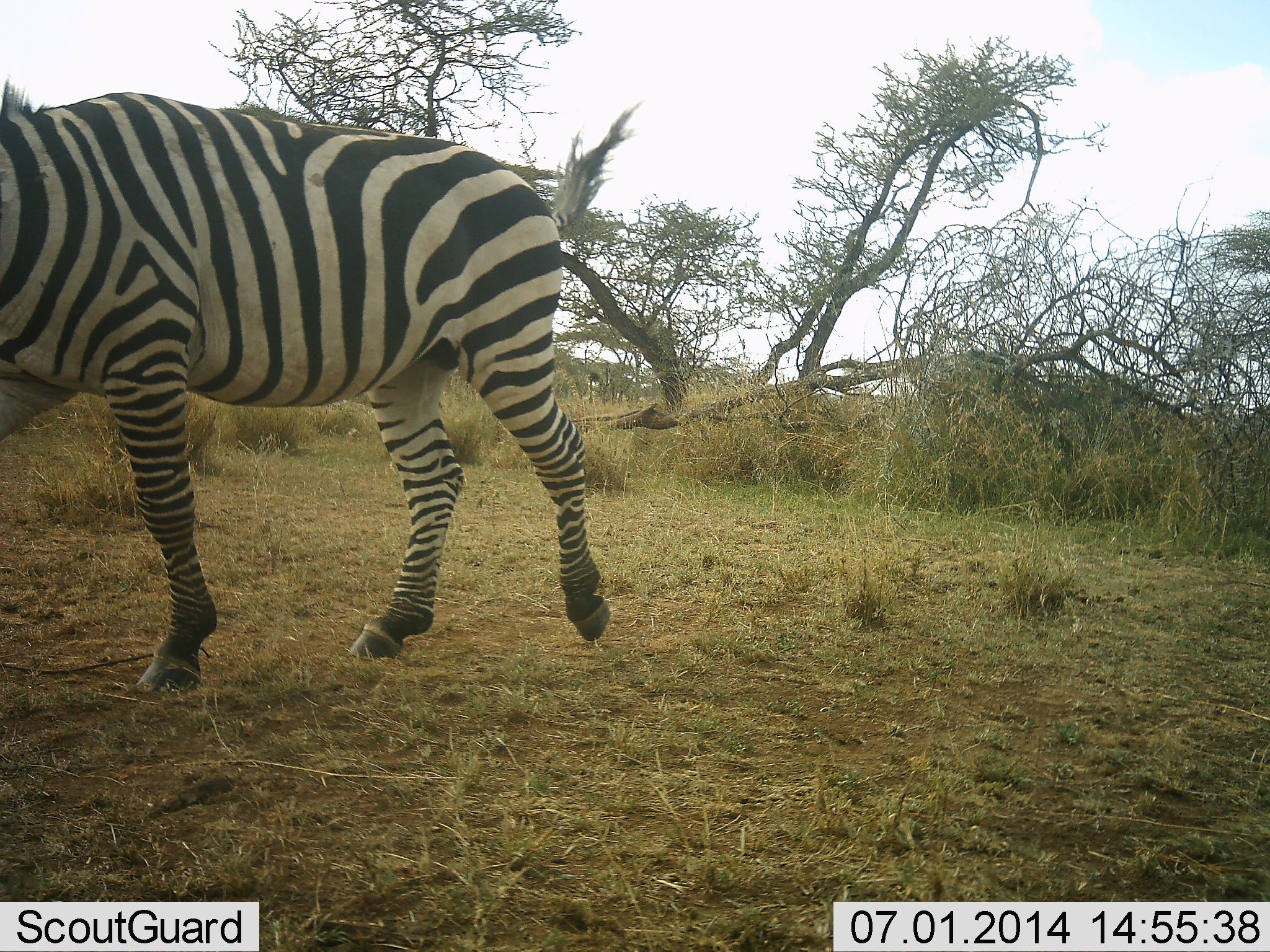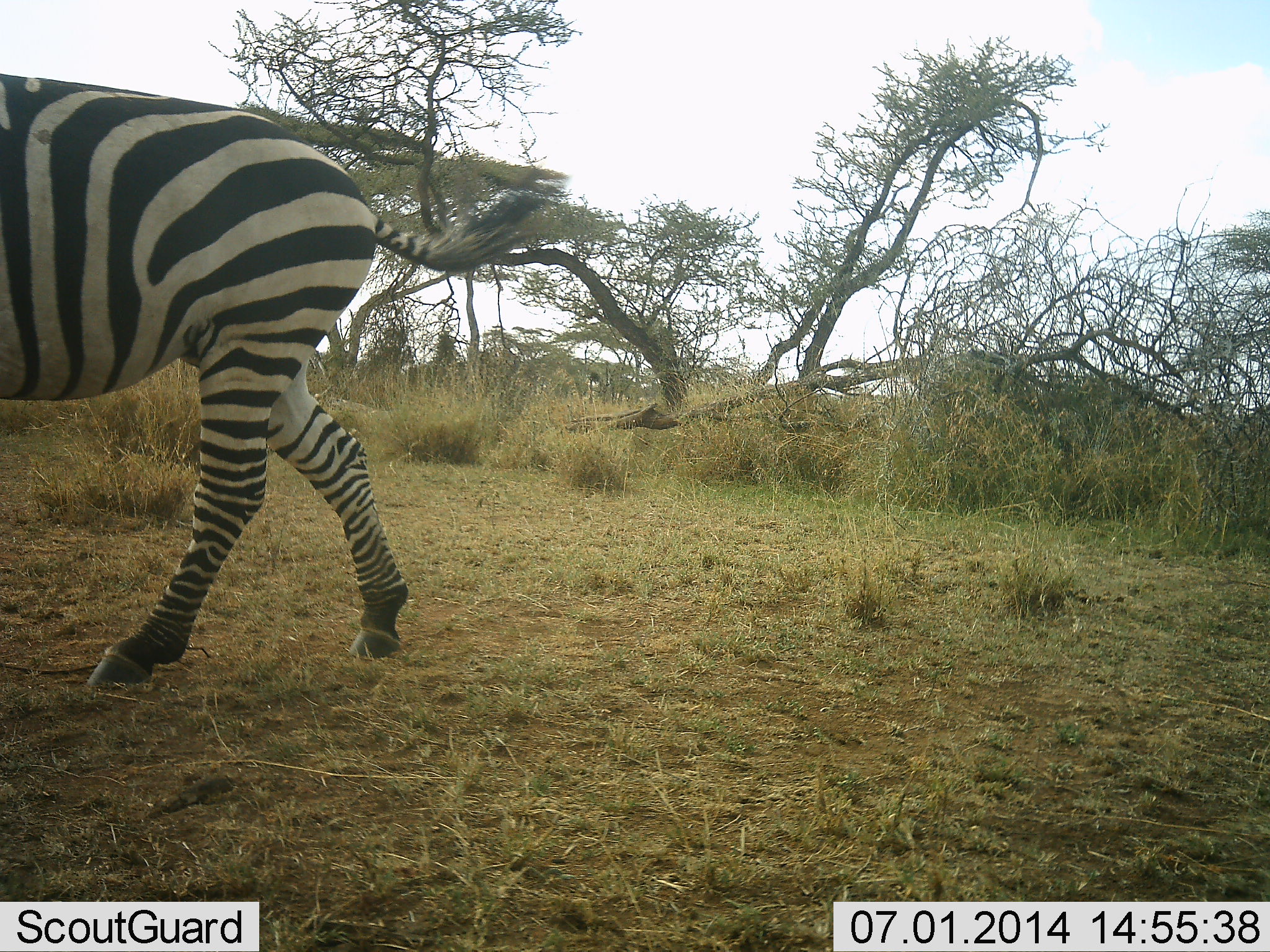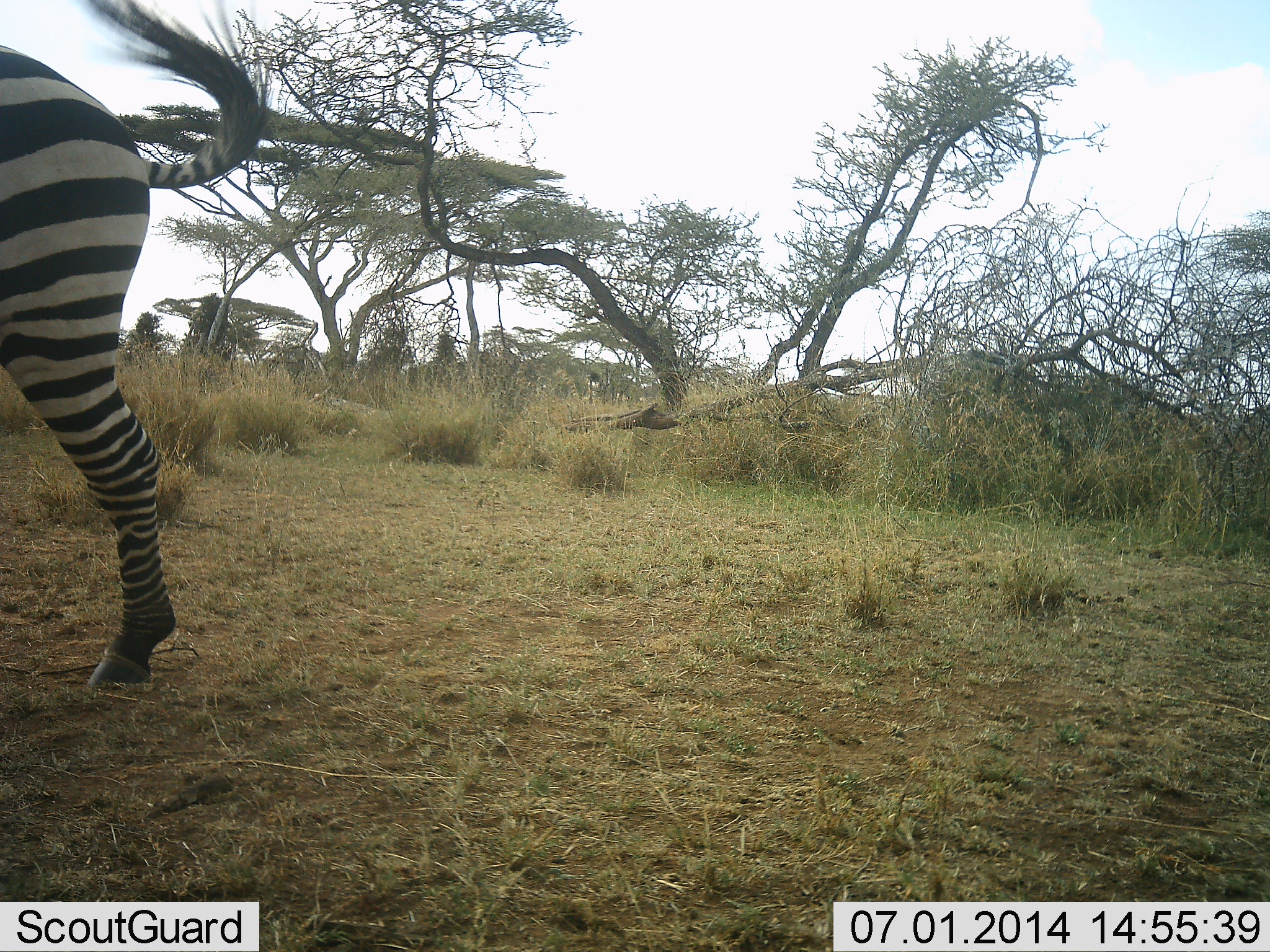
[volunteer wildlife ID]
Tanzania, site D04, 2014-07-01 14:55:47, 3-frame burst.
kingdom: Animalia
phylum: Chordata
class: Mammalia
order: Perissodactyla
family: Equidae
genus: Equus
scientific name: Equus quagga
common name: plains zebra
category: zebra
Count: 1.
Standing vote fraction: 10%.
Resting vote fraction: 0%.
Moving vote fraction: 100%.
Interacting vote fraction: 0%.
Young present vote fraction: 0%.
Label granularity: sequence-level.